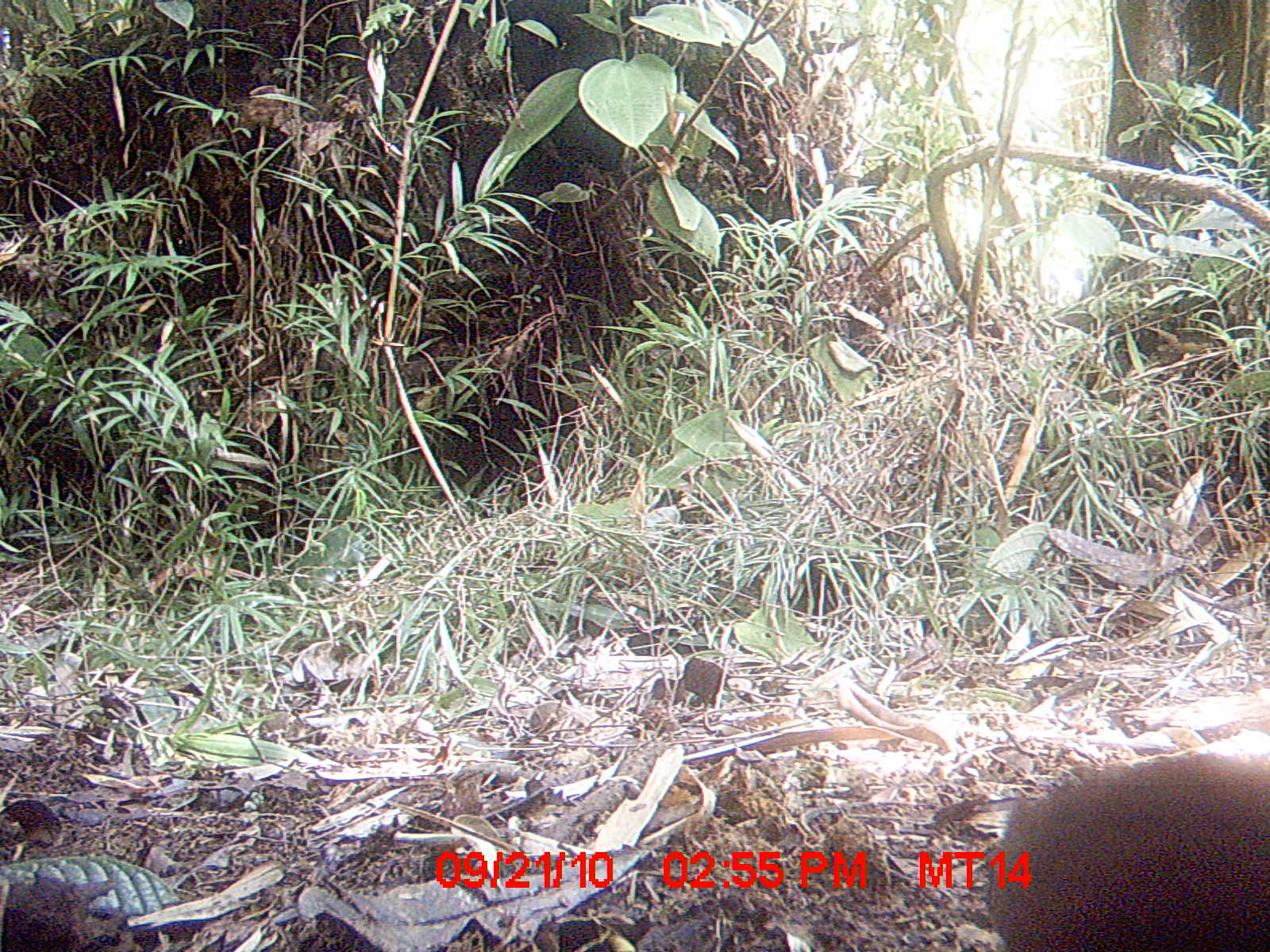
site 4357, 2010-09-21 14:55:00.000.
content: unidentified animal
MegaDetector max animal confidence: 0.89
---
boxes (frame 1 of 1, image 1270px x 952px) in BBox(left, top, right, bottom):
unknown: BBox(981, 753, 1270, 952)